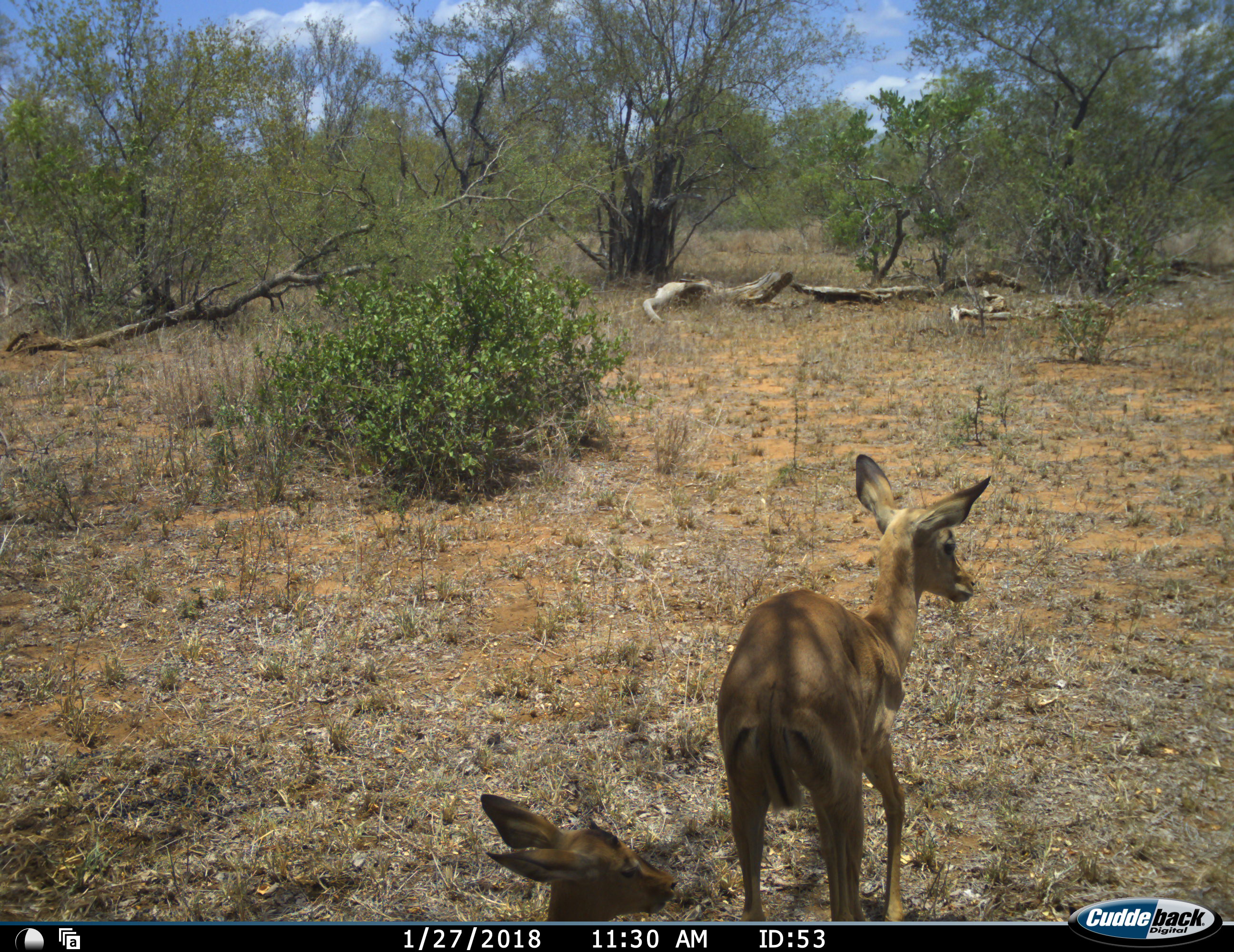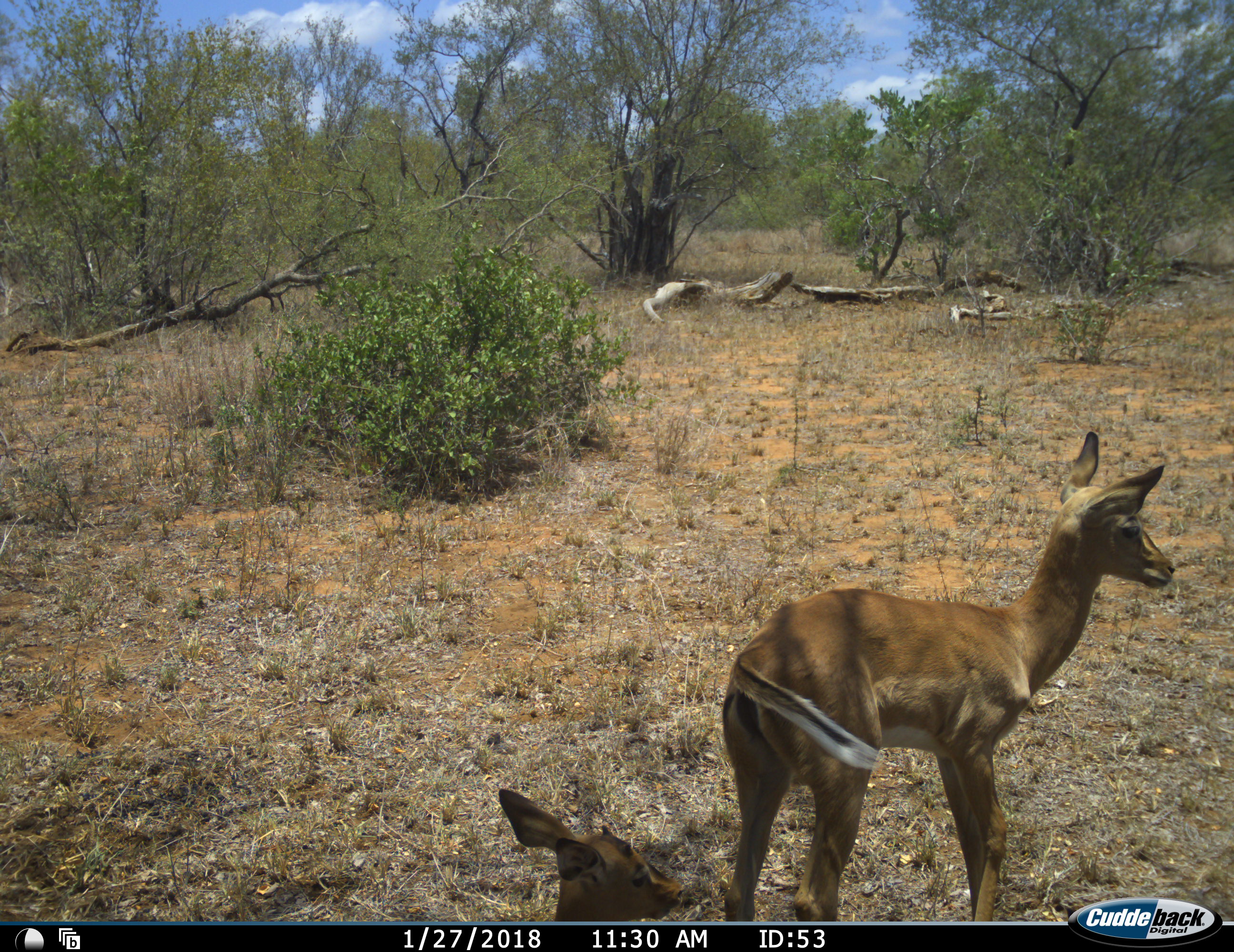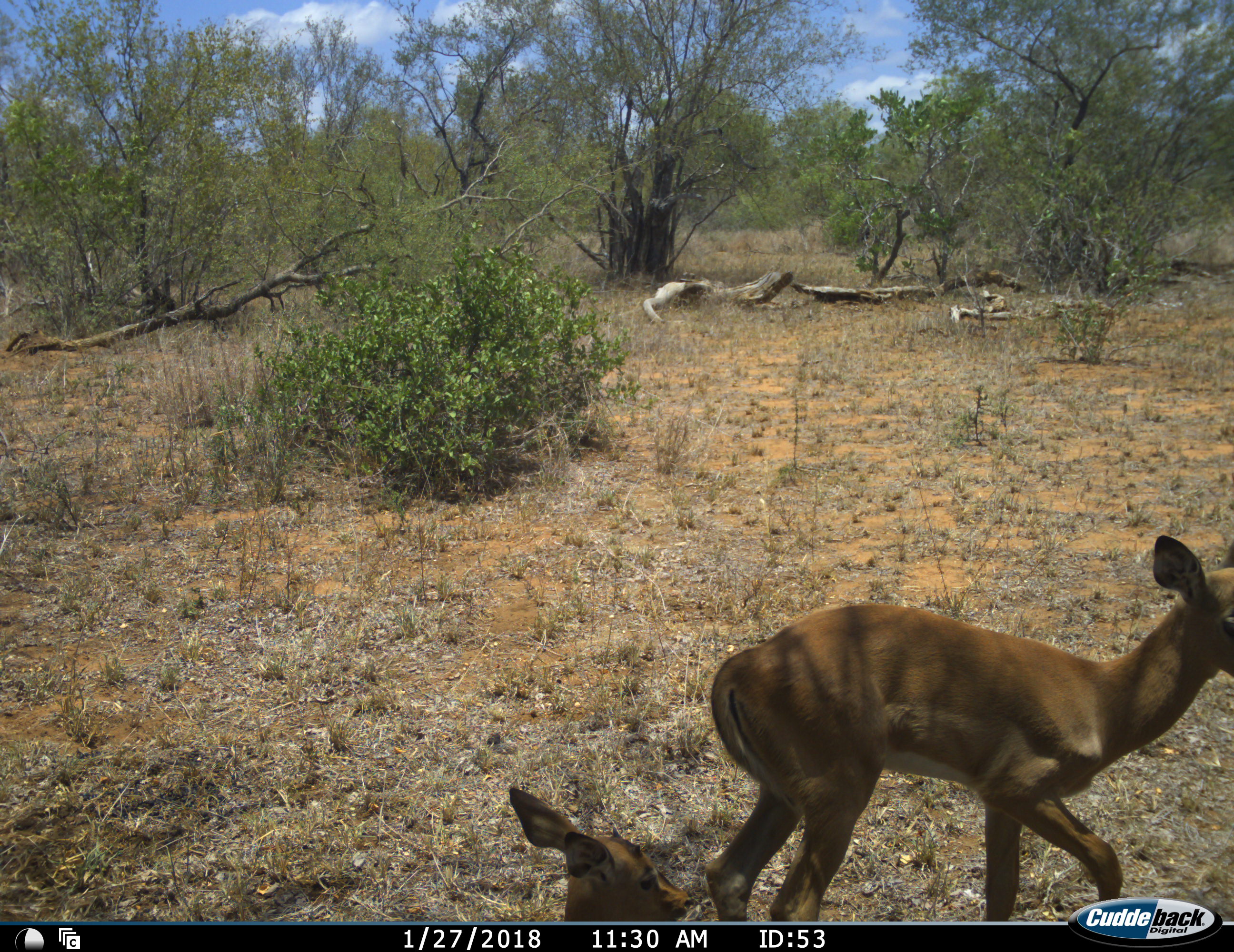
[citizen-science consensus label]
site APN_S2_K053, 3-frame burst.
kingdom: Animalia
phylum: Chordata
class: Mammalia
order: Artiodactyla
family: Bovidae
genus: Aepyceros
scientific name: Aepyceros melampus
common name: impala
Impala (Aepyceros melampus), count 2. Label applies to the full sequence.